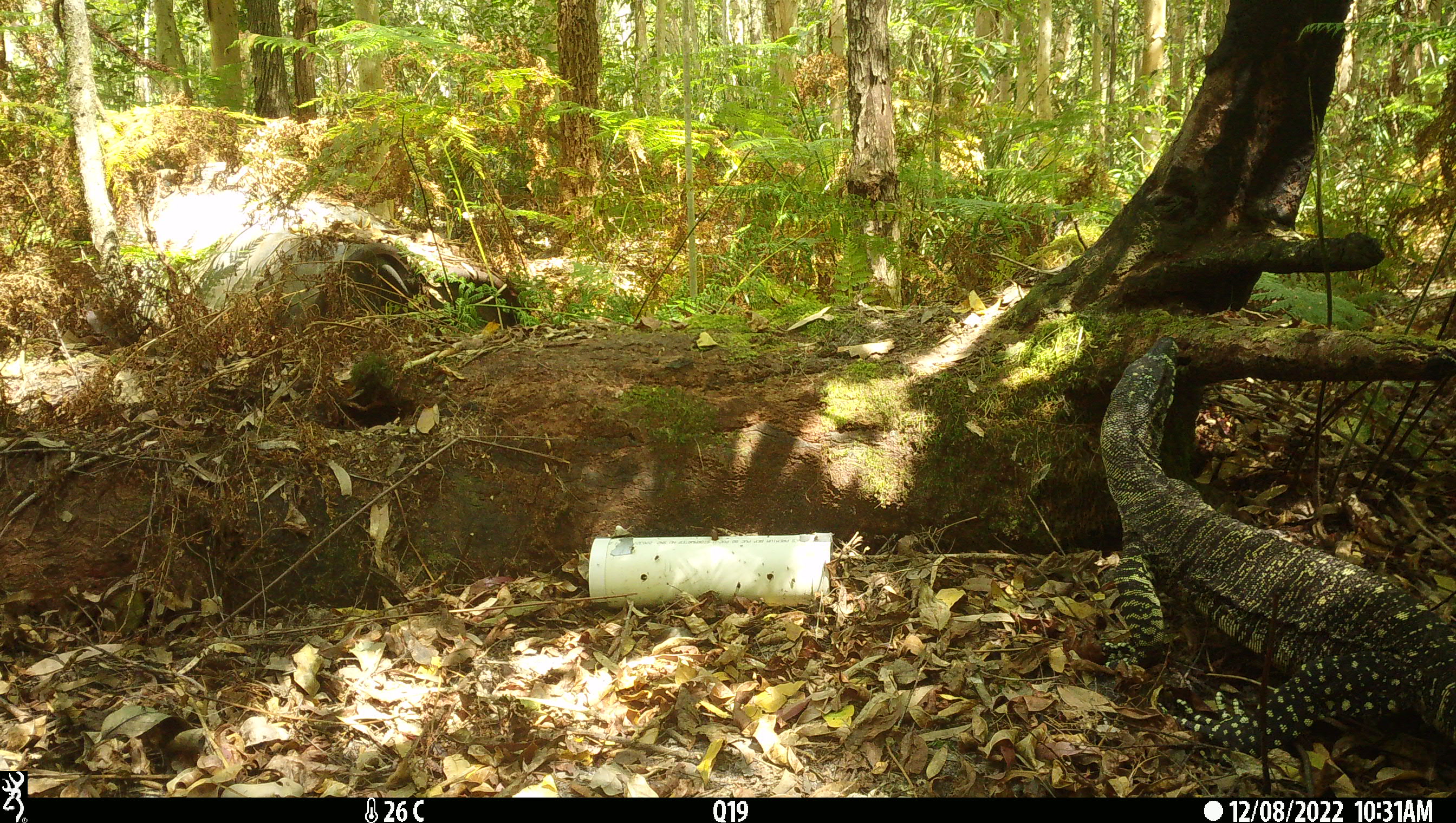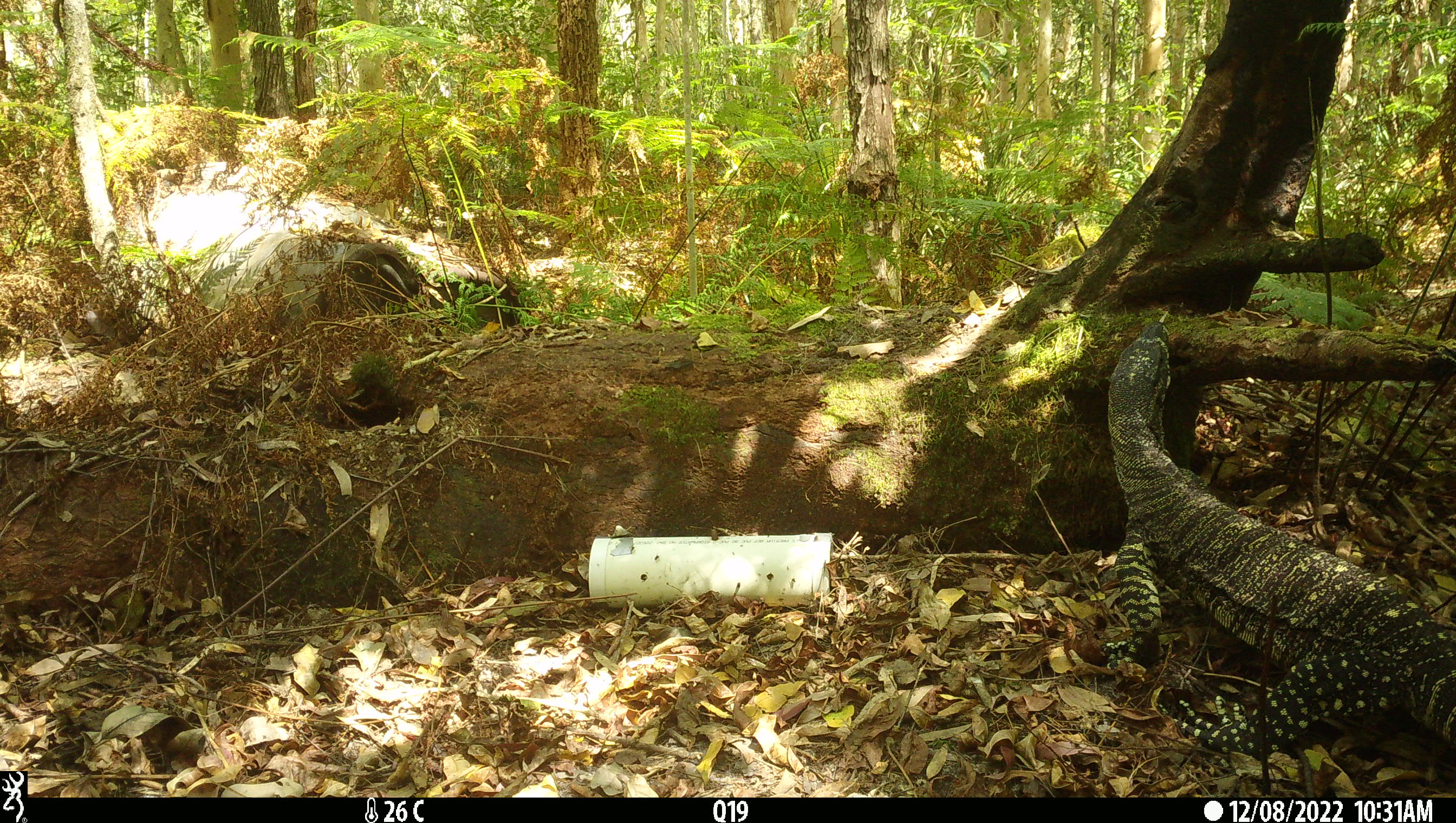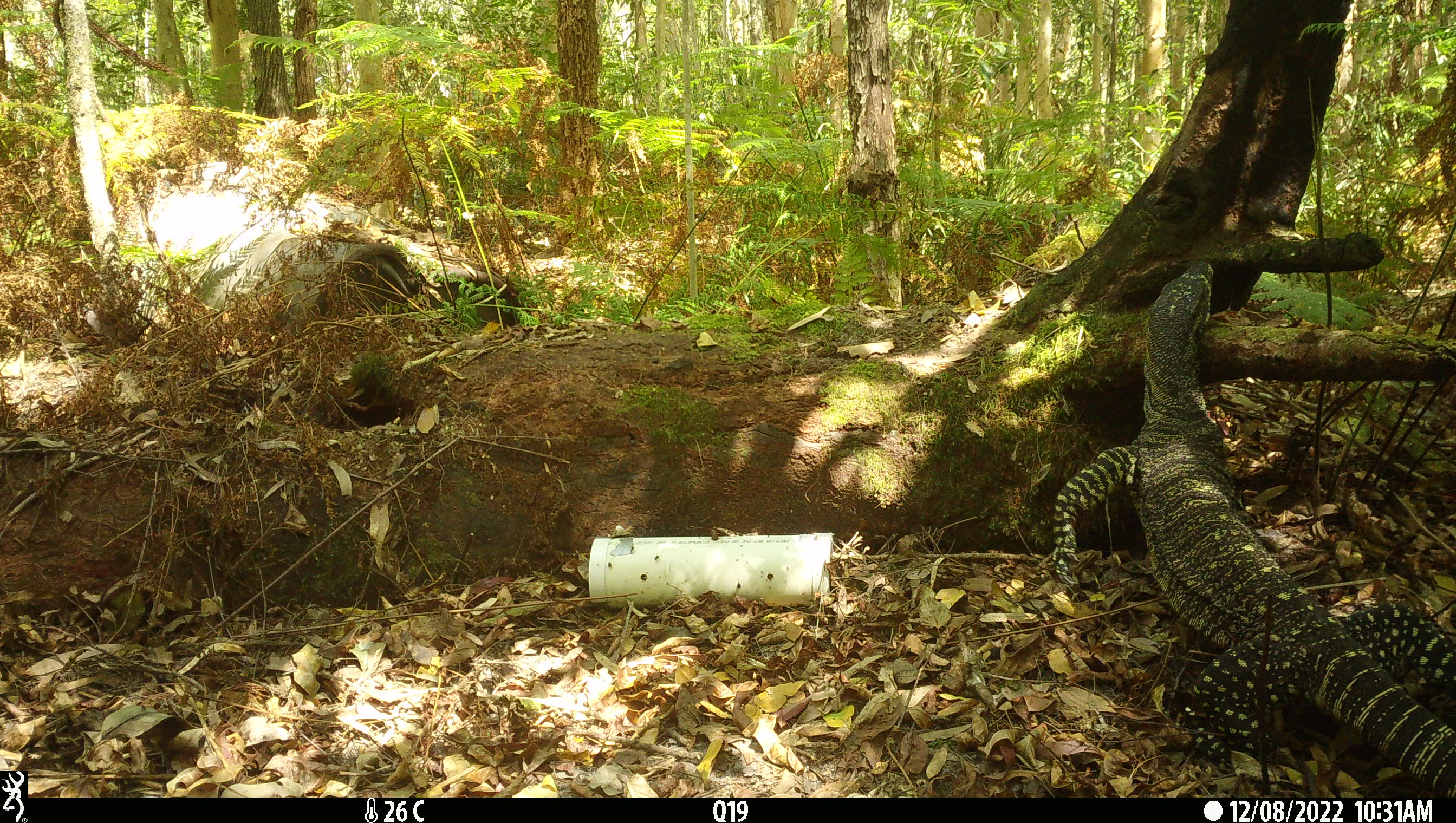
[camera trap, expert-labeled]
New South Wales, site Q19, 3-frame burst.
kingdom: Animalia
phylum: Chordata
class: Reptilia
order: Squamata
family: Varanidae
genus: Varanus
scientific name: Varanus varius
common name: lace monitor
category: goanna